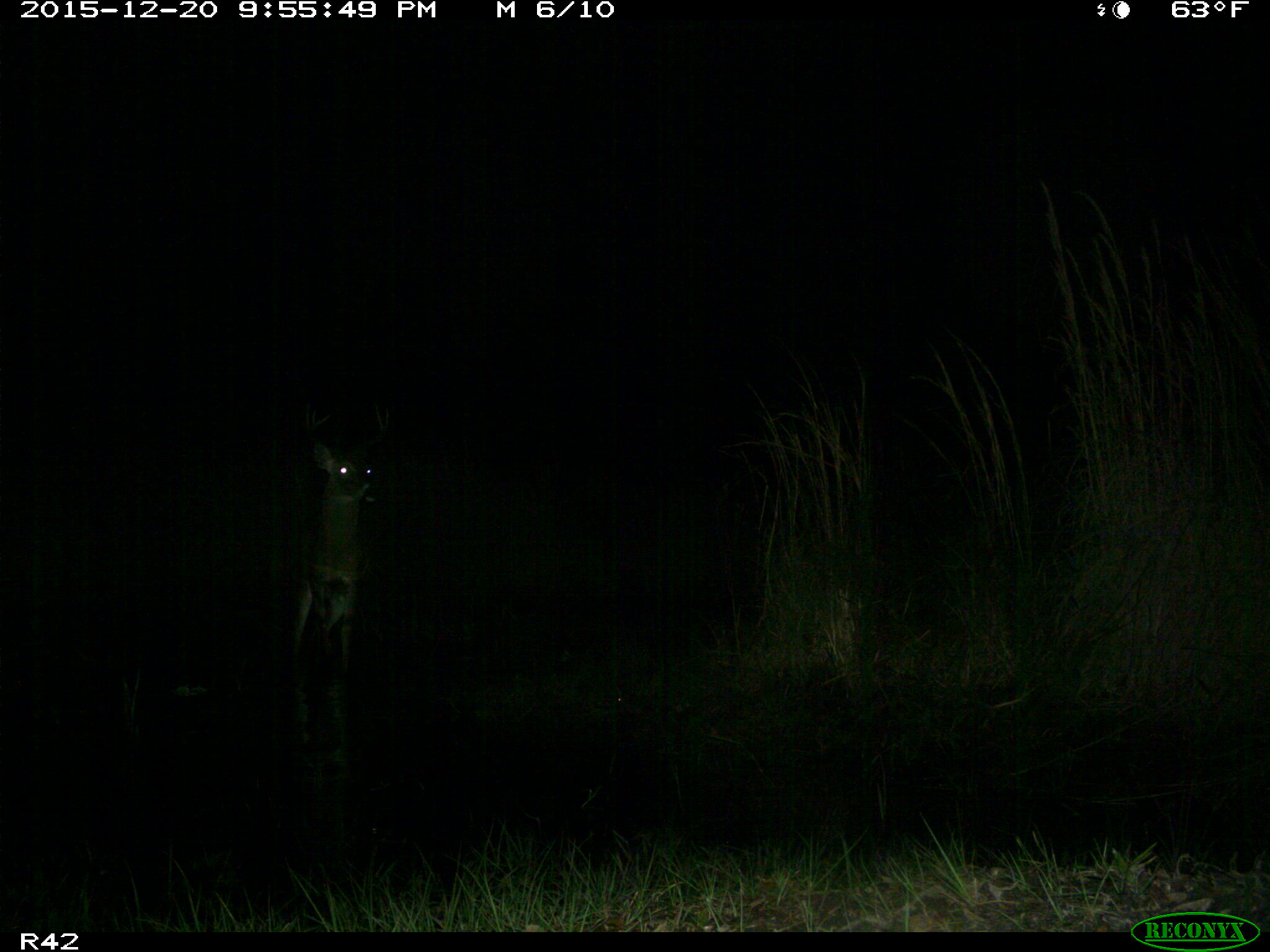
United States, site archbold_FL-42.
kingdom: Animalia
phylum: Chordata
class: Mammalia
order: Artiodactyla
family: Cervidae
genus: Odocoileus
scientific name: Odocoileus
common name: deer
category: unidentified deer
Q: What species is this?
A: Unidentified deer (deer) (Odocoileus).